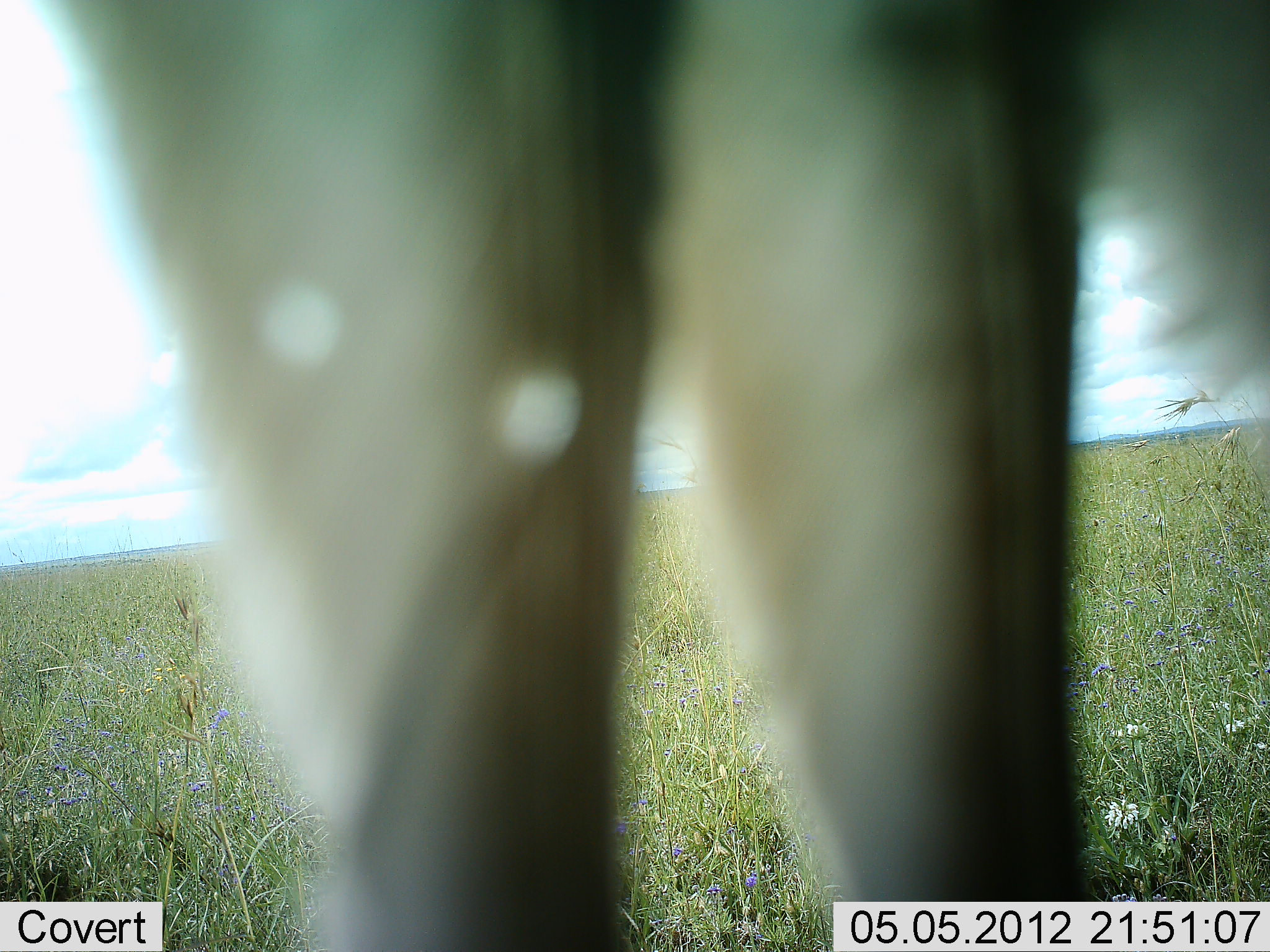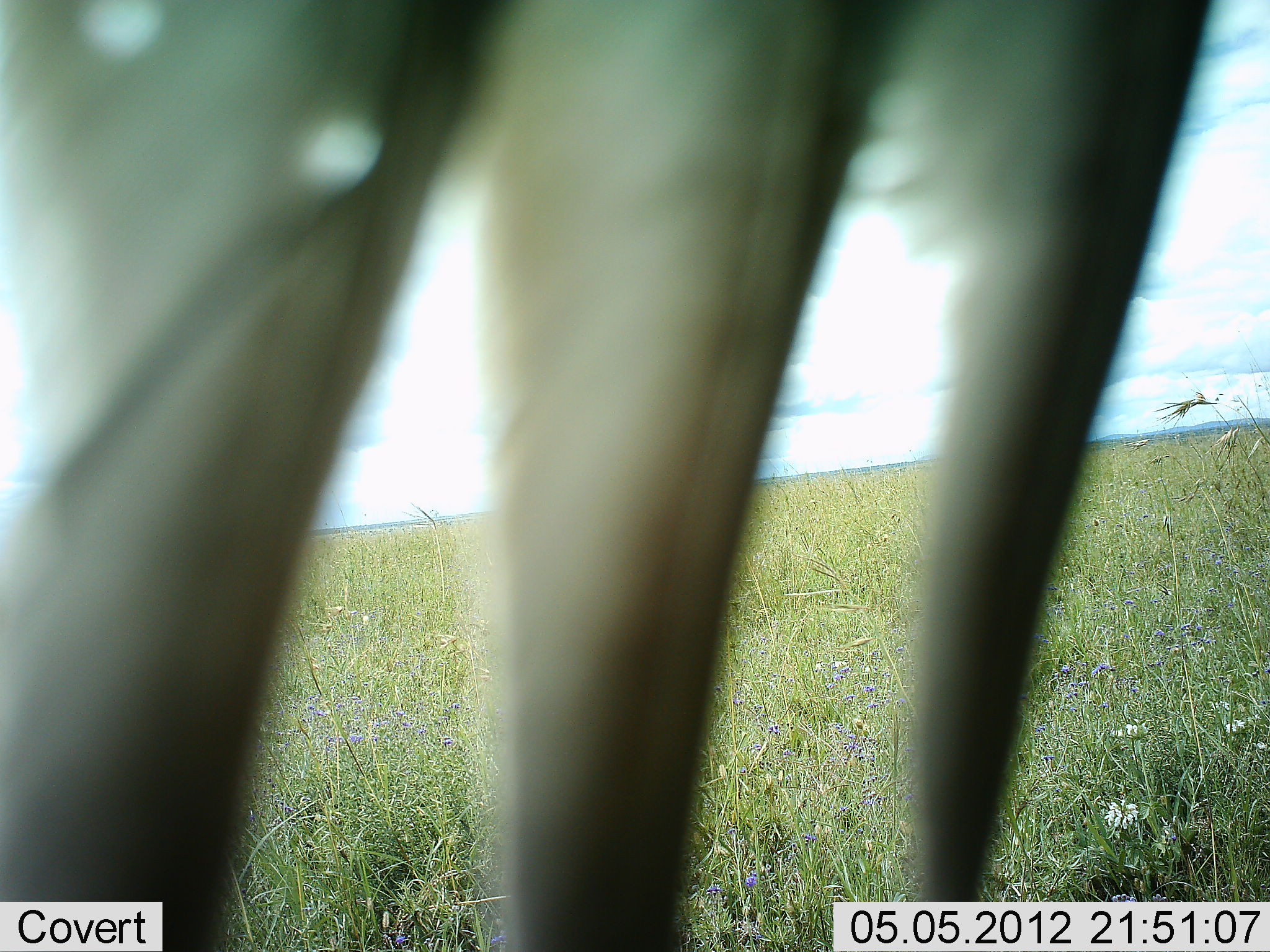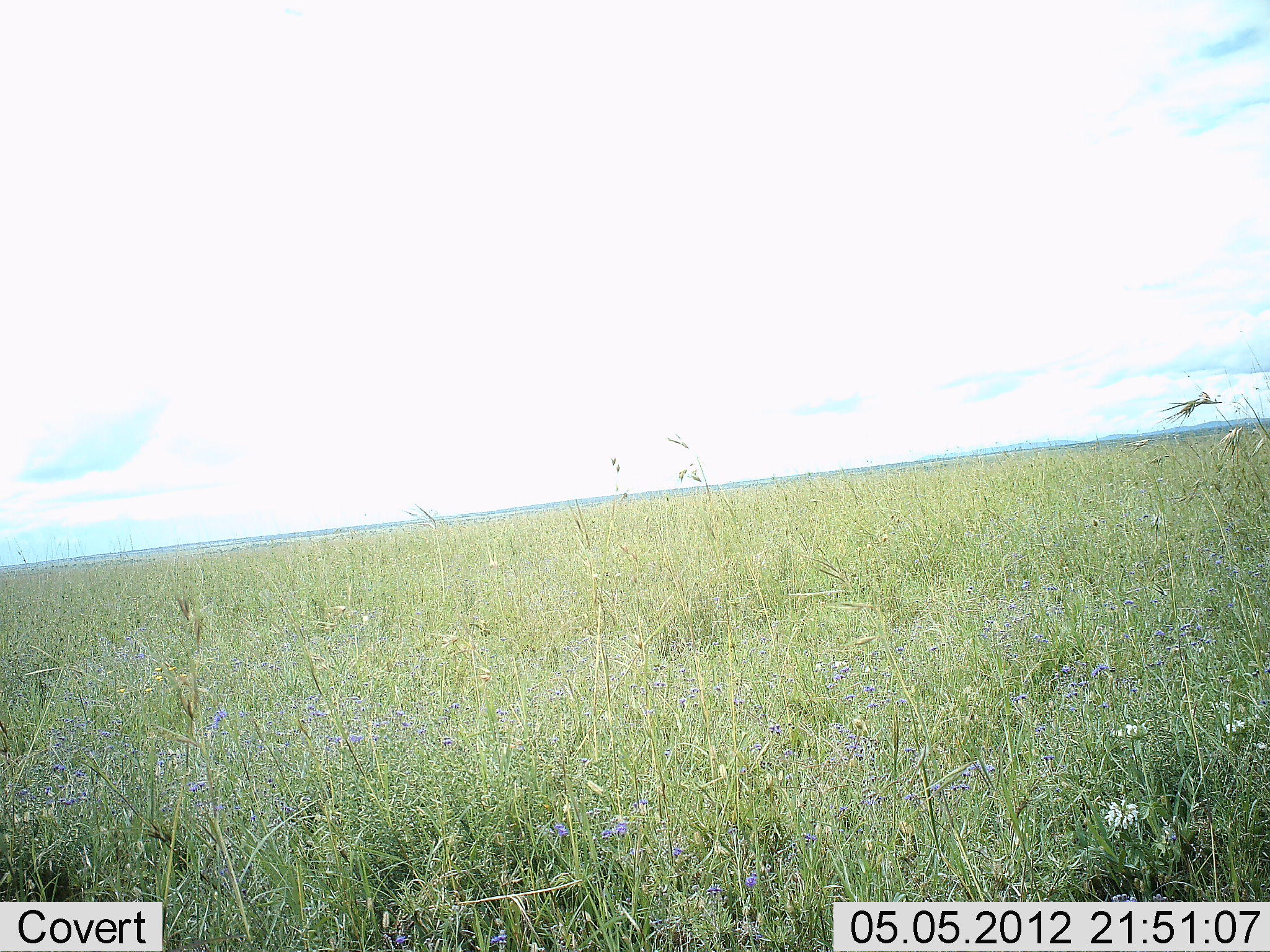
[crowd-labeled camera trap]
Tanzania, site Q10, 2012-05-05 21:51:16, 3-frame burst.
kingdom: Animalia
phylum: Chordata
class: Aves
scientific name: Aves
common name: bird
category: otherbird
Otherbird (bird) (Aves), count 1. Behavior (volunteer vote fractions): standing 33%, resting 50%, moving 17%, interacting 0%. Young present (vote fraction): 0%. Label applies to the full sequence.